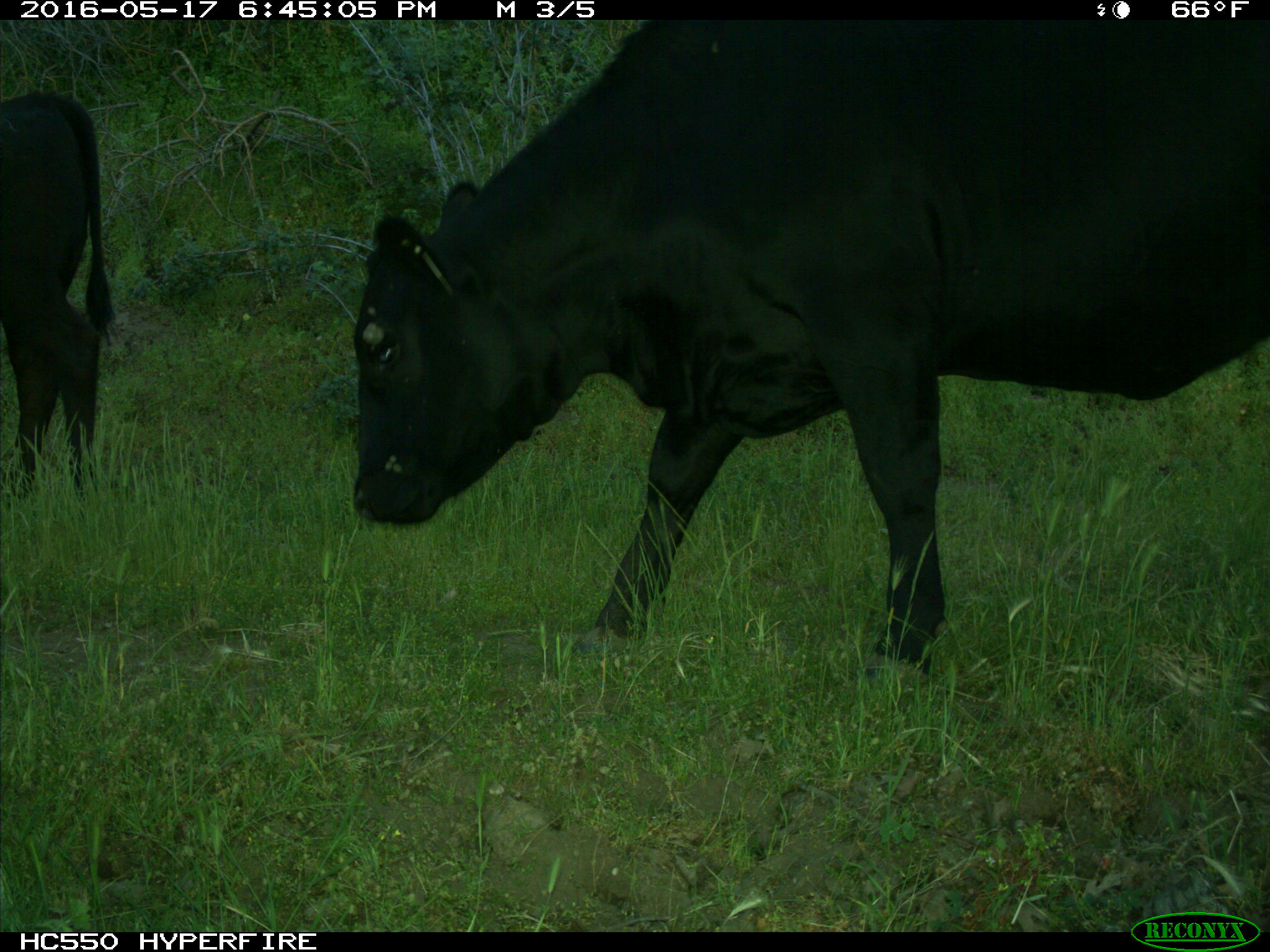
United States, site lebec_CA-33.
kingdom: Animalia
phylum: Chordata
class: Mammalia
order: Artiodactyla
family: Bovidae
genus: Bos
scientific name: Bos taurus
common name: domestic cow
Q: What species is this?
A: Bos taurus (domestic cow).